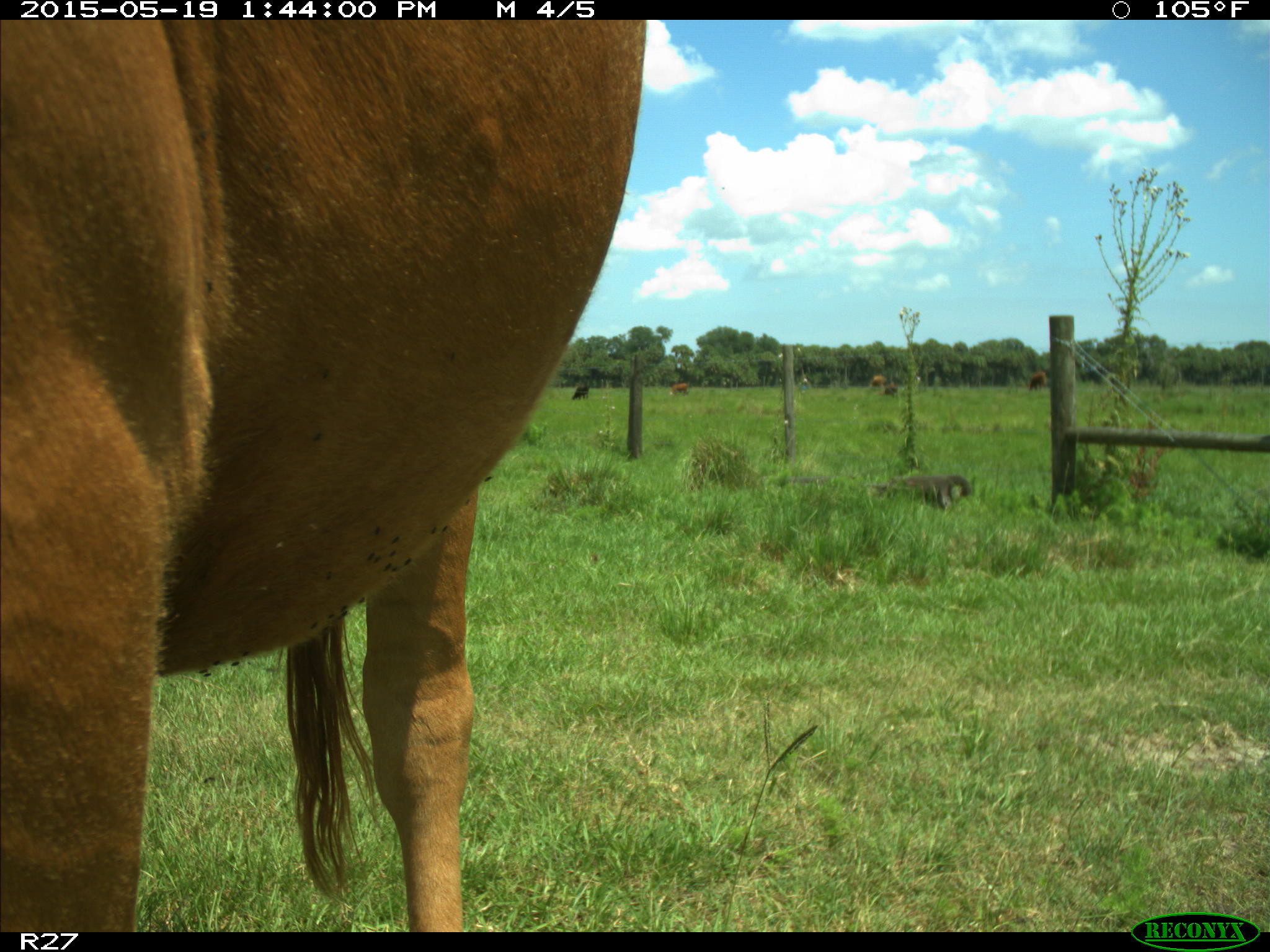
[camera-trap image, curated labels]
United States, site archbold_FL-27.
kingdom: Animalia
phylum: Chordata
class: Mammalia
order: Artiodactyla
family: Bovidae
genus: Bos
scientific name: Bos taurus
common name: domestic cow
Bos taurus (domestic cow).